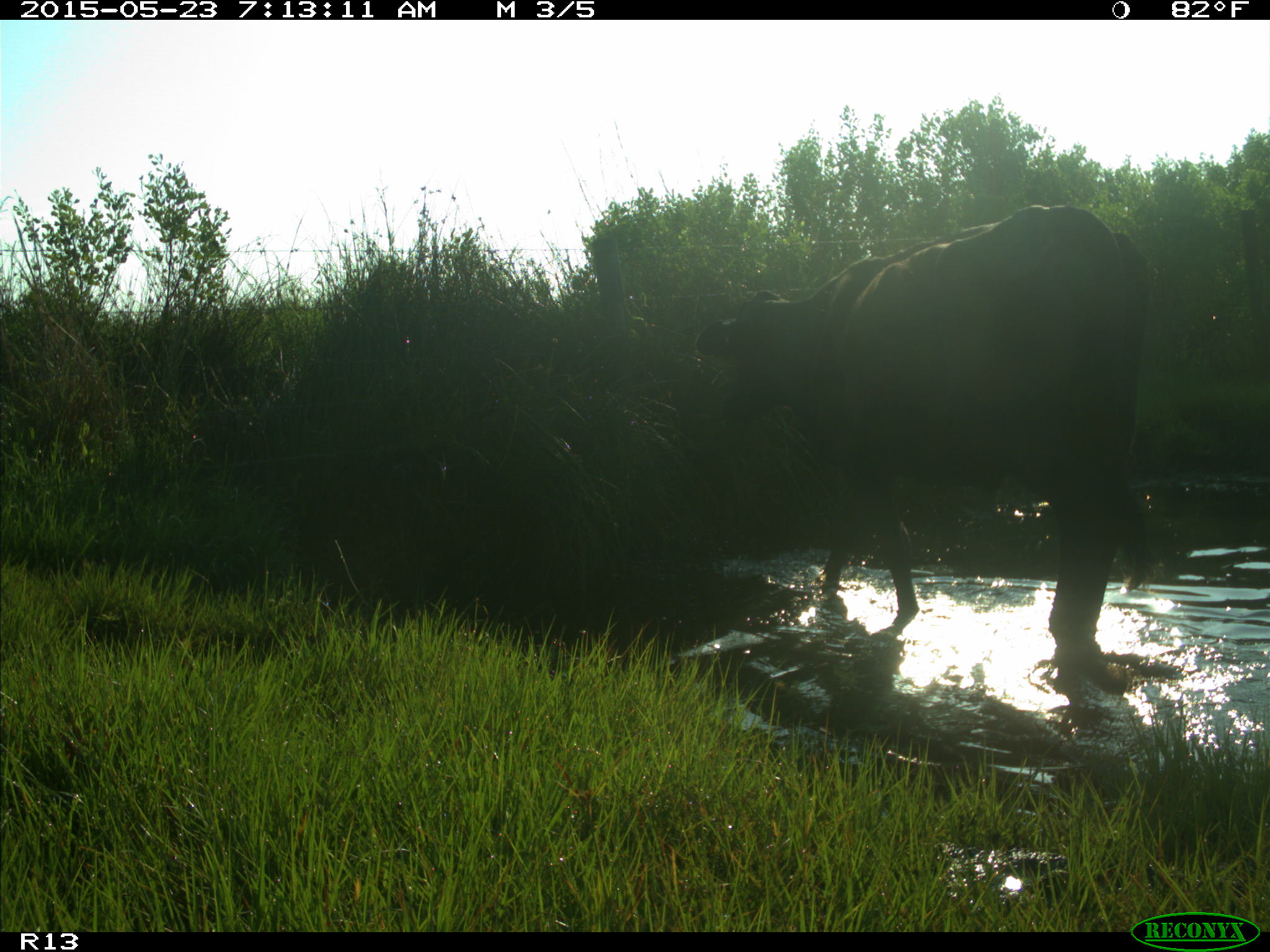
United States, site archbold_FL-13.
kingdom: Animalia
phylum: Chordata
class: Mammalia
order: Artiodactyla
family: Bovidae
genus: Bos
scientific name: Bos taurus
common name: domestic cow